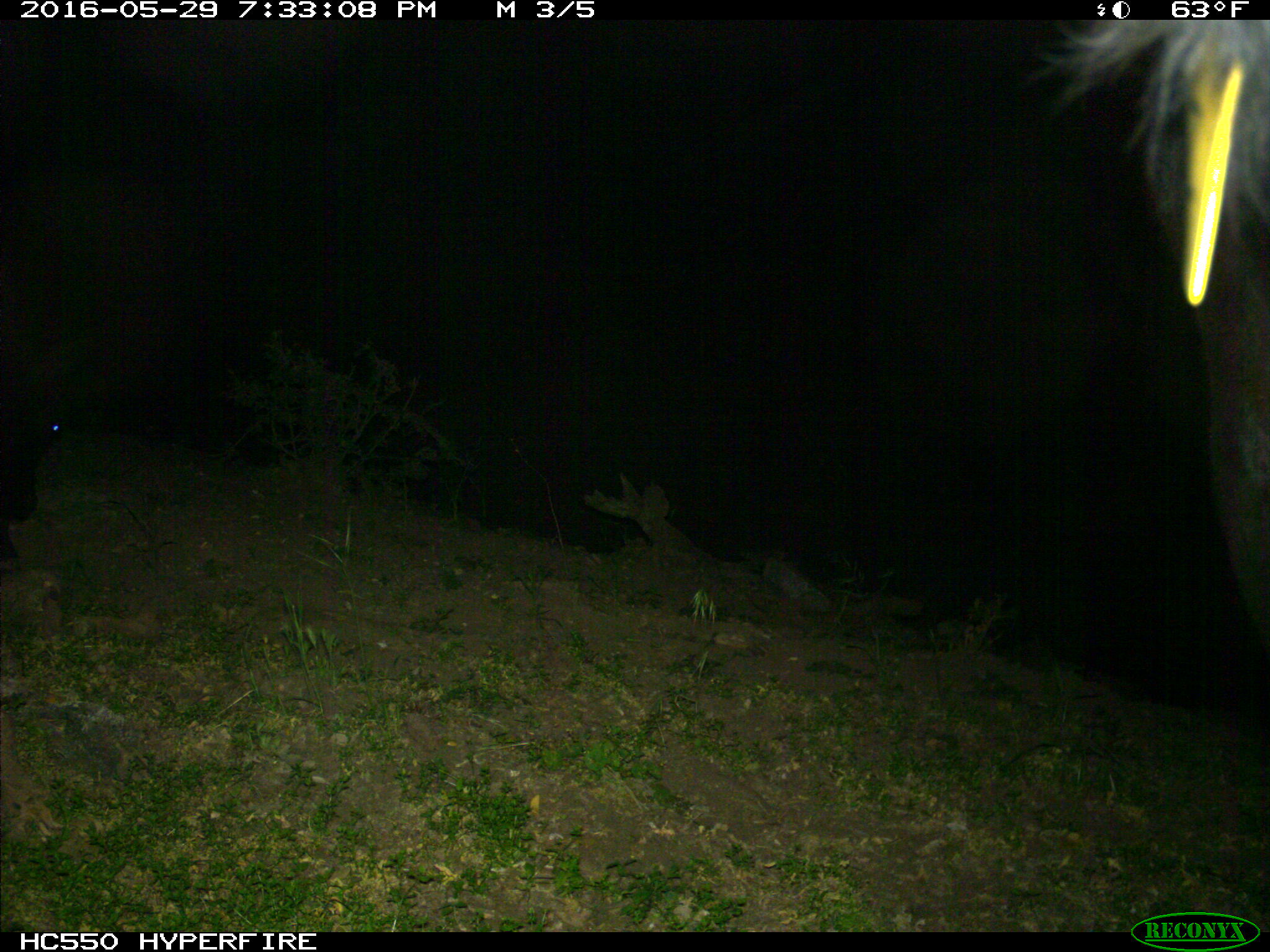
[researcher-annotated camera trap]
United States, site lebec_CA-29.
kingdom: Animalia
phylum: Chordata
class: Mammalia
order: Artiodactyla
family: Bovidae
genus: Bos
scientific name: Bos taurus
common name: domestic cow